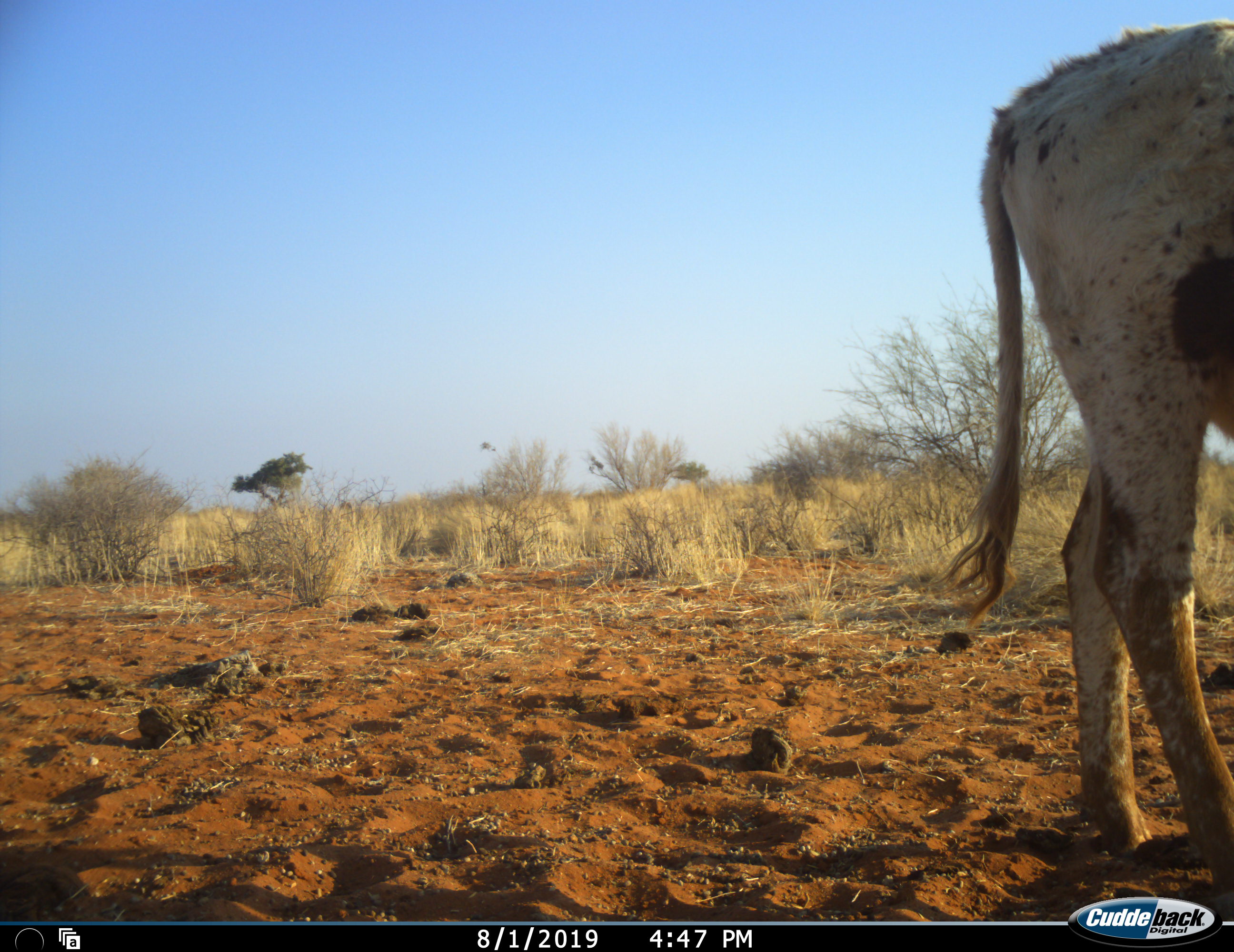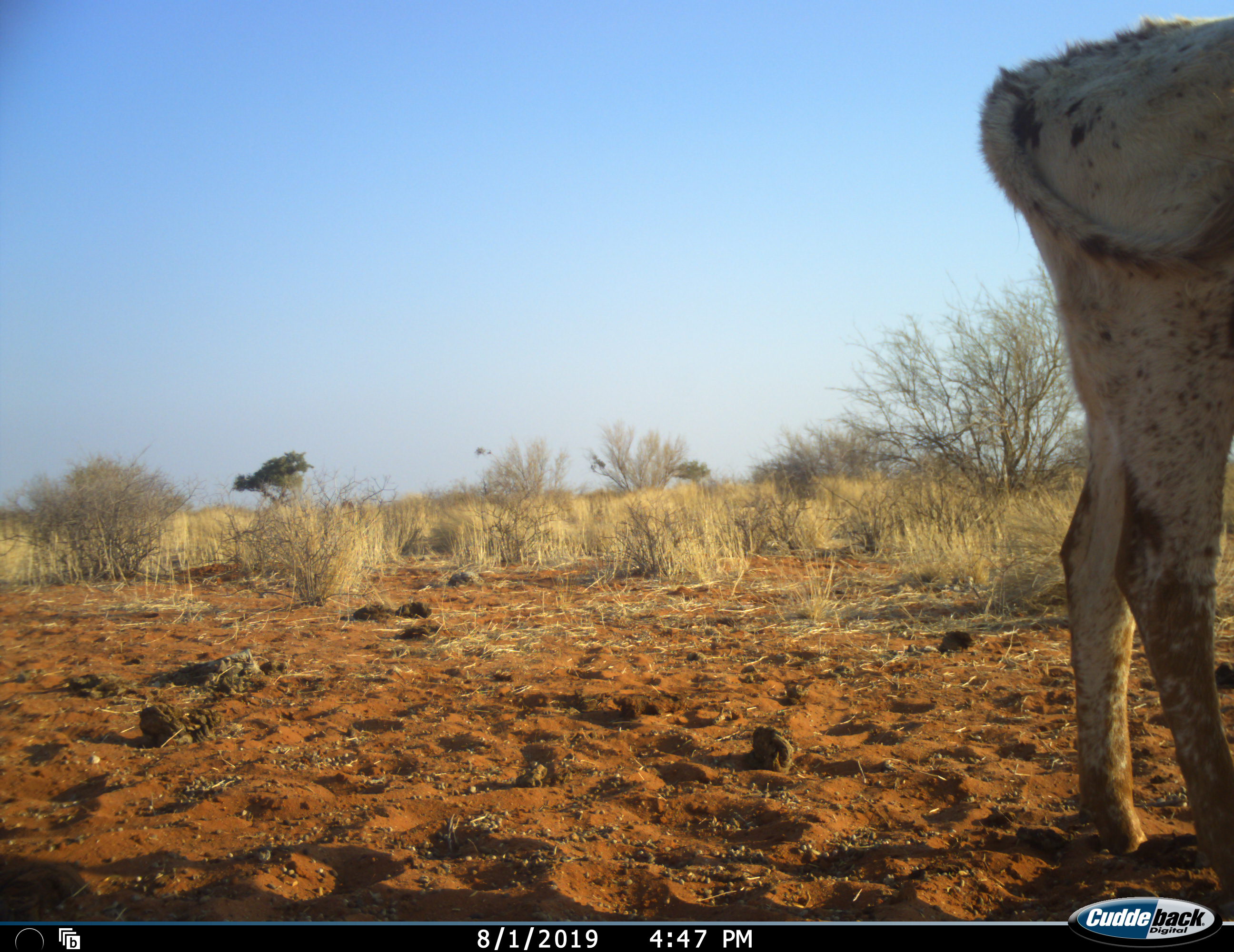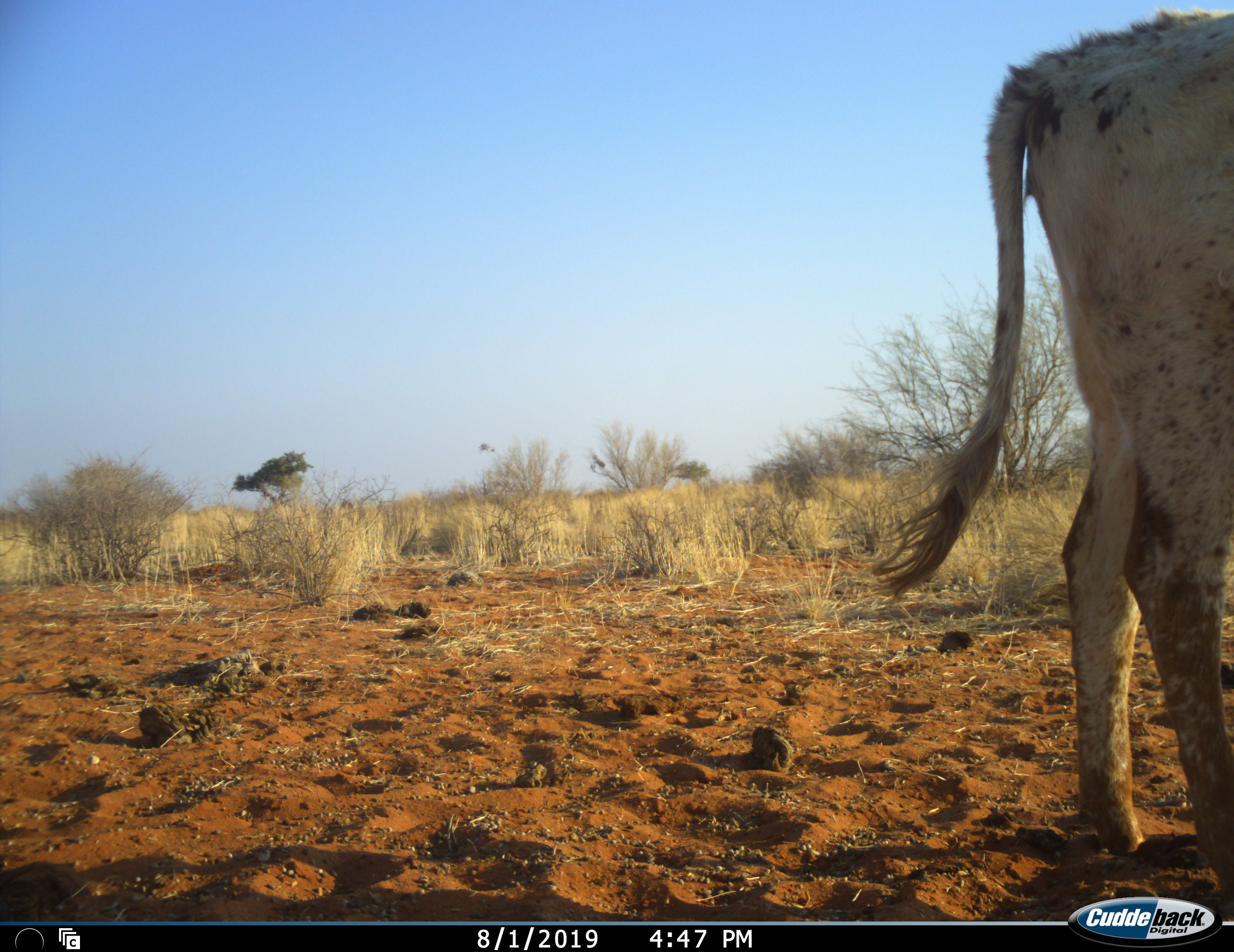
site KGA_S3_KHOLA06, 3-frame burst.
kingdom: Animalia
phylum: Chordata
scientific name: Vertebrata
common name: domestic animal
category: domesticanimal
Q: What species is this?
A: Domesticanimal (domestic animal) (Vertebrata).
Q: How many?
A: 1.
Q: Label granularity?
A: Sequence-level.